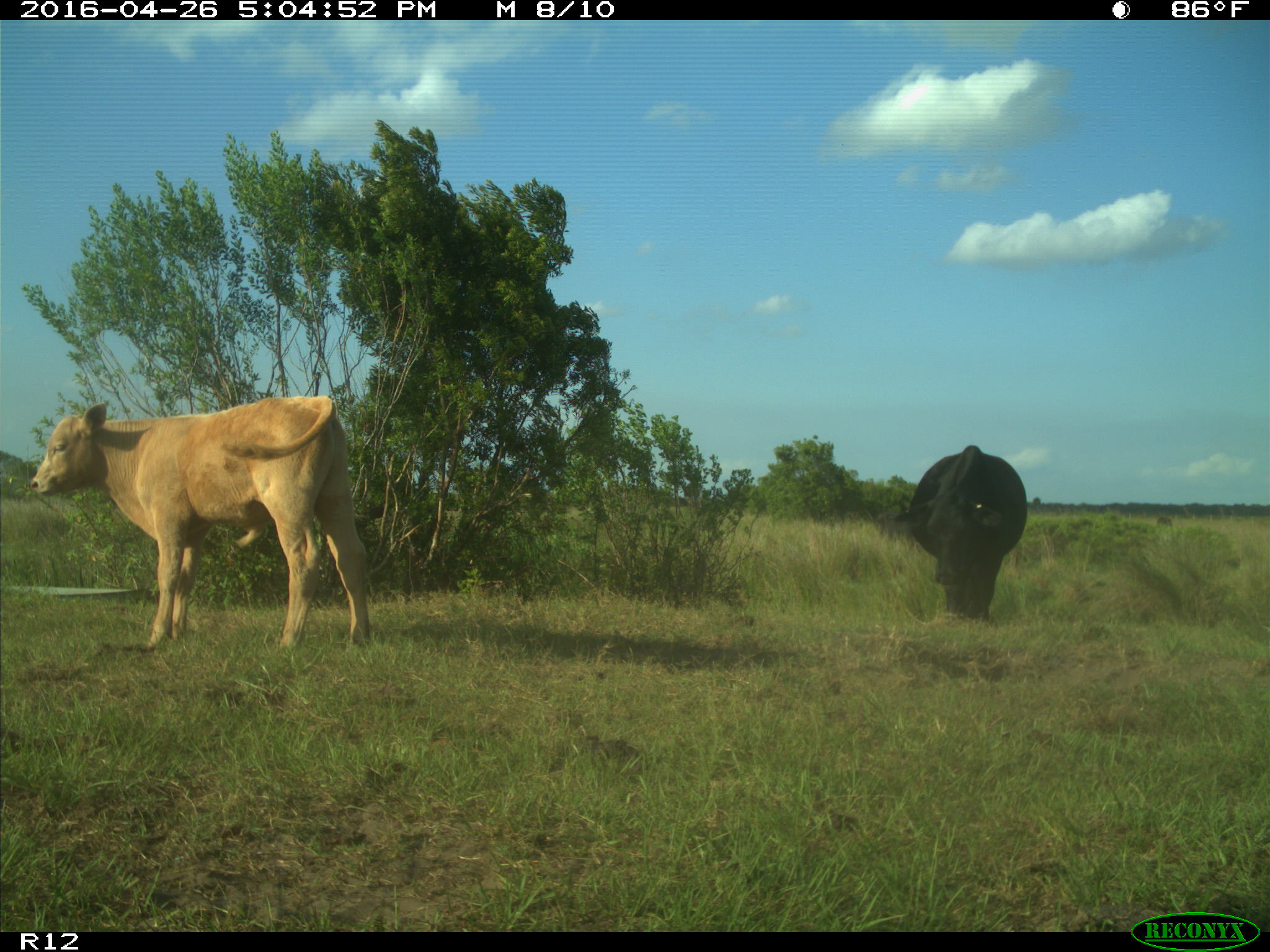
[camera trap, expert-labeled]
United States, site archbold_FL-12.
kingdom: Animalia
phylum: Chordata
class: Mammalia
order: Artiodactyla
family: Bovidae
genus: Bos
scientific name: Bos taurus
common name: domestic cow